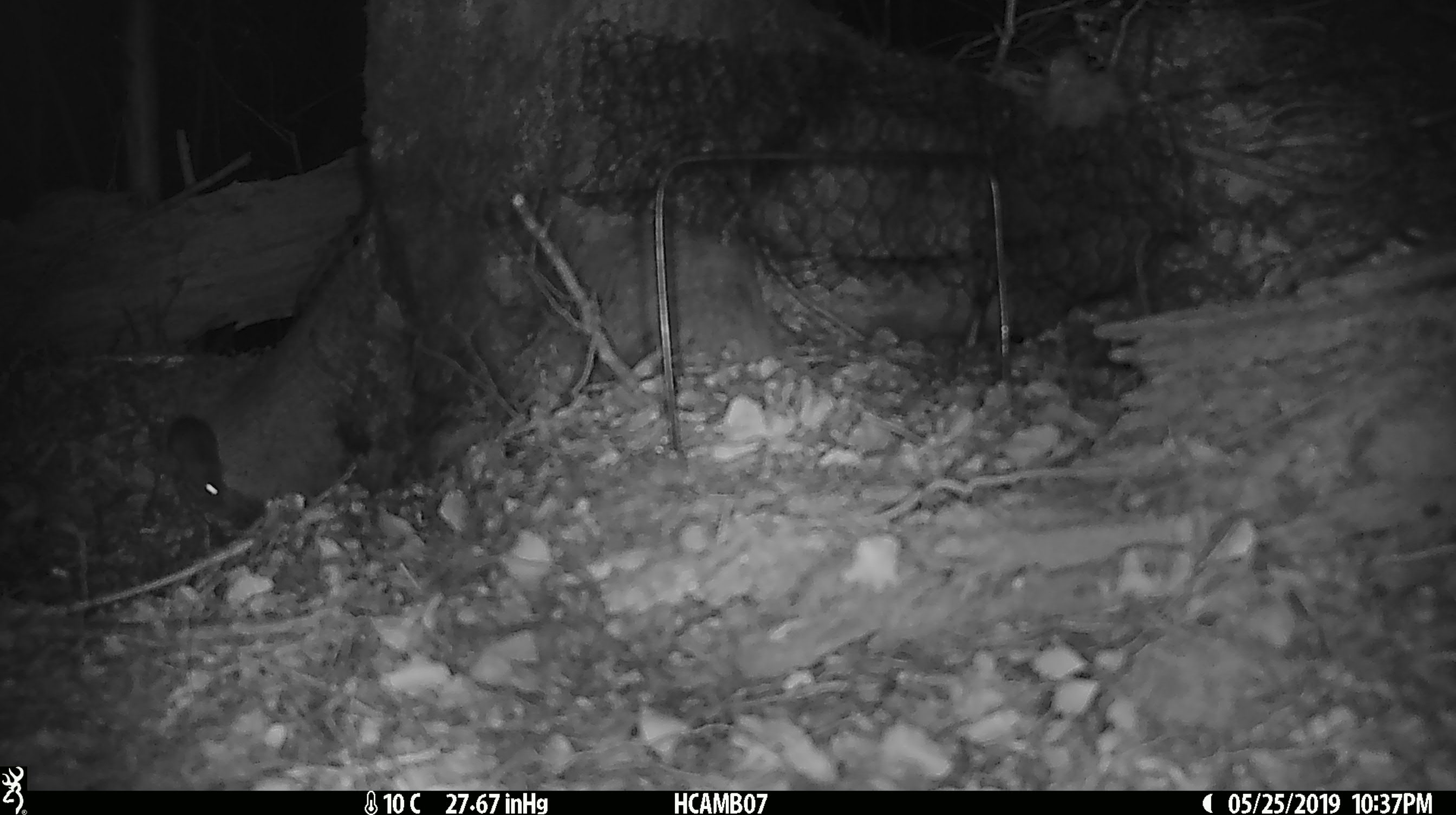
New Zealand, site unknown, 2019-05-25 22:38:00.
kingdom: Animalia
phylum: Chordata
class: Mammalia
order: Rodentia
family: Muridae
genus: Mus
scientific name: Mus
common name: mouse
Mouse (Mus).